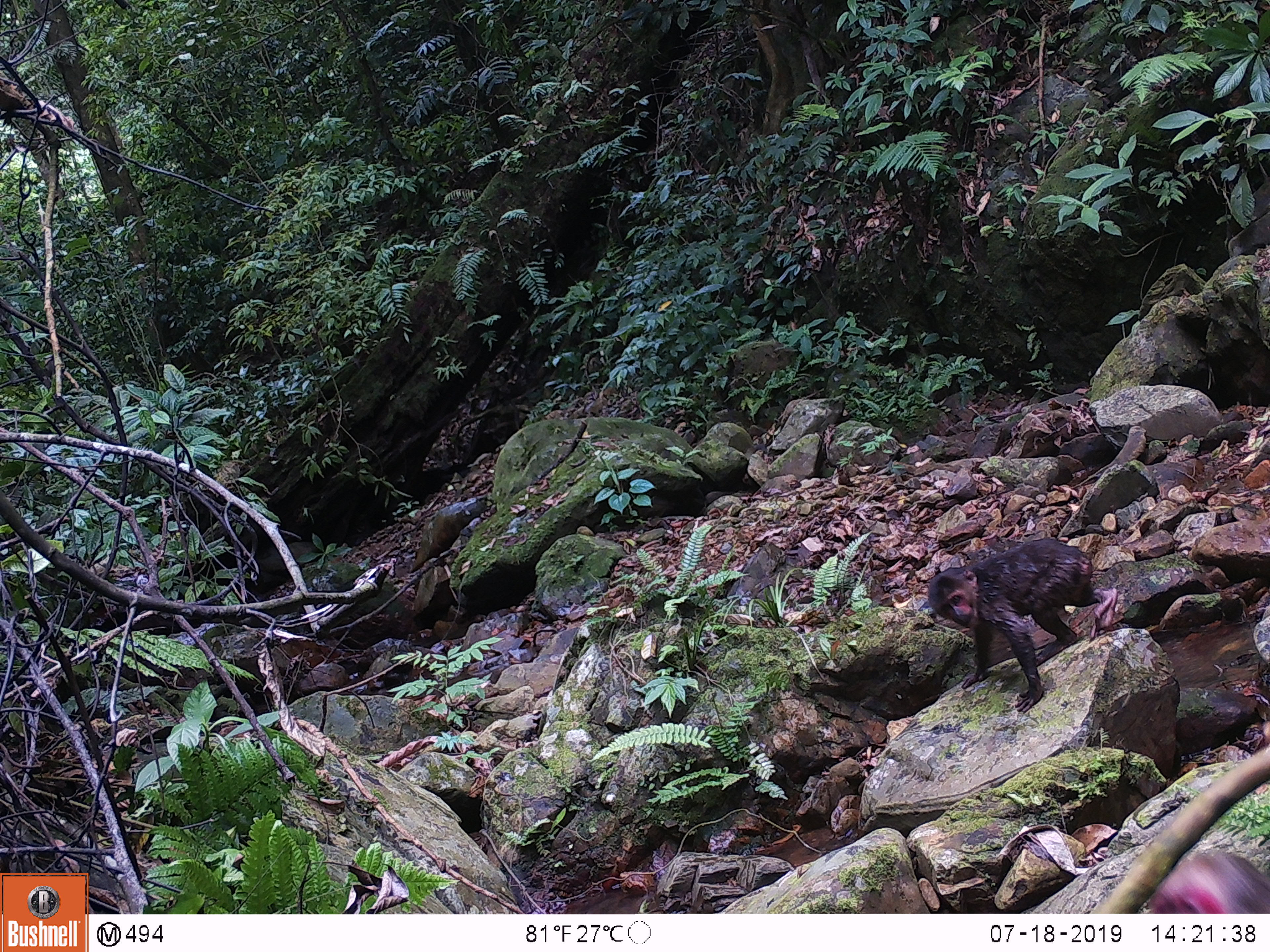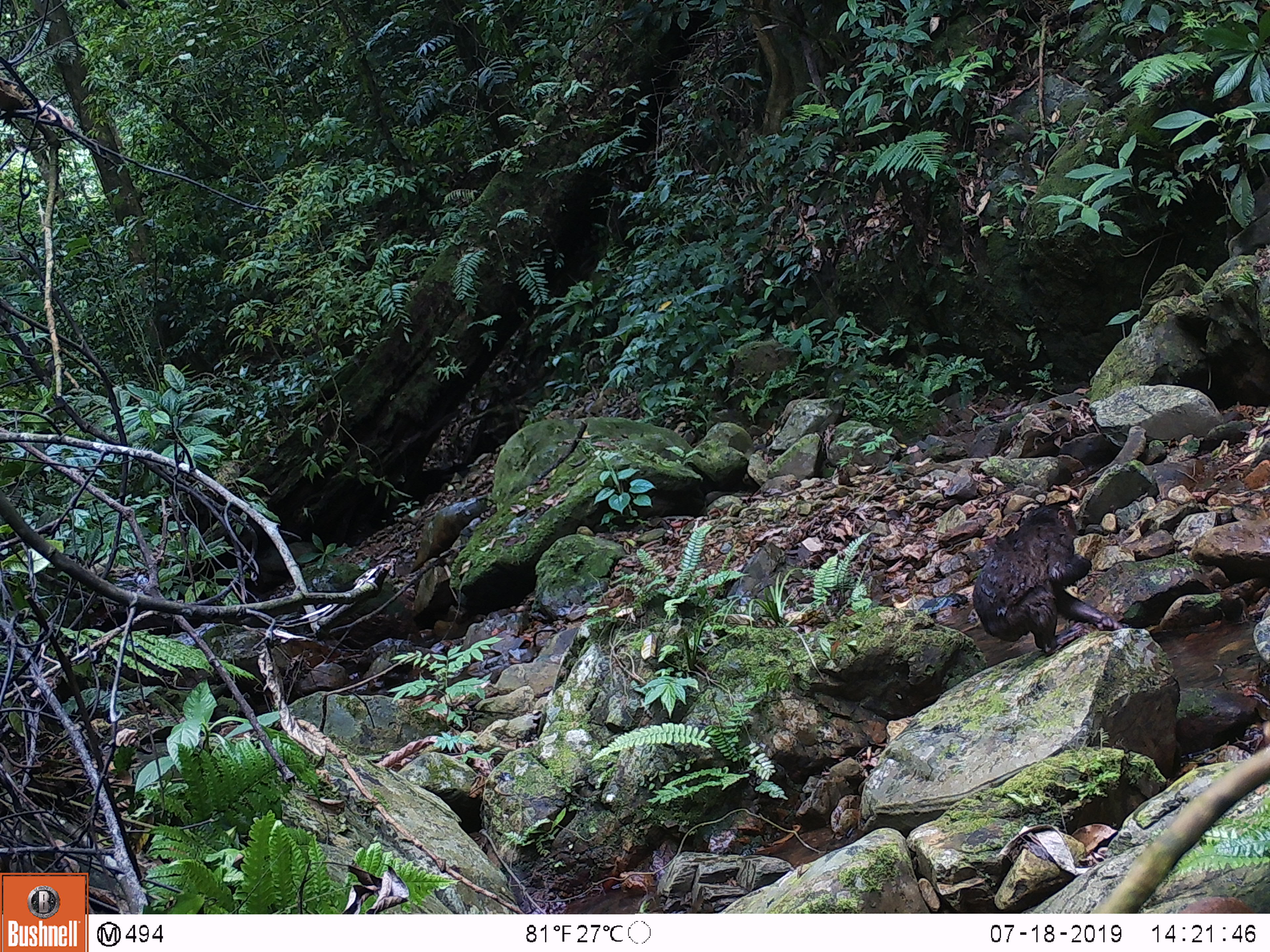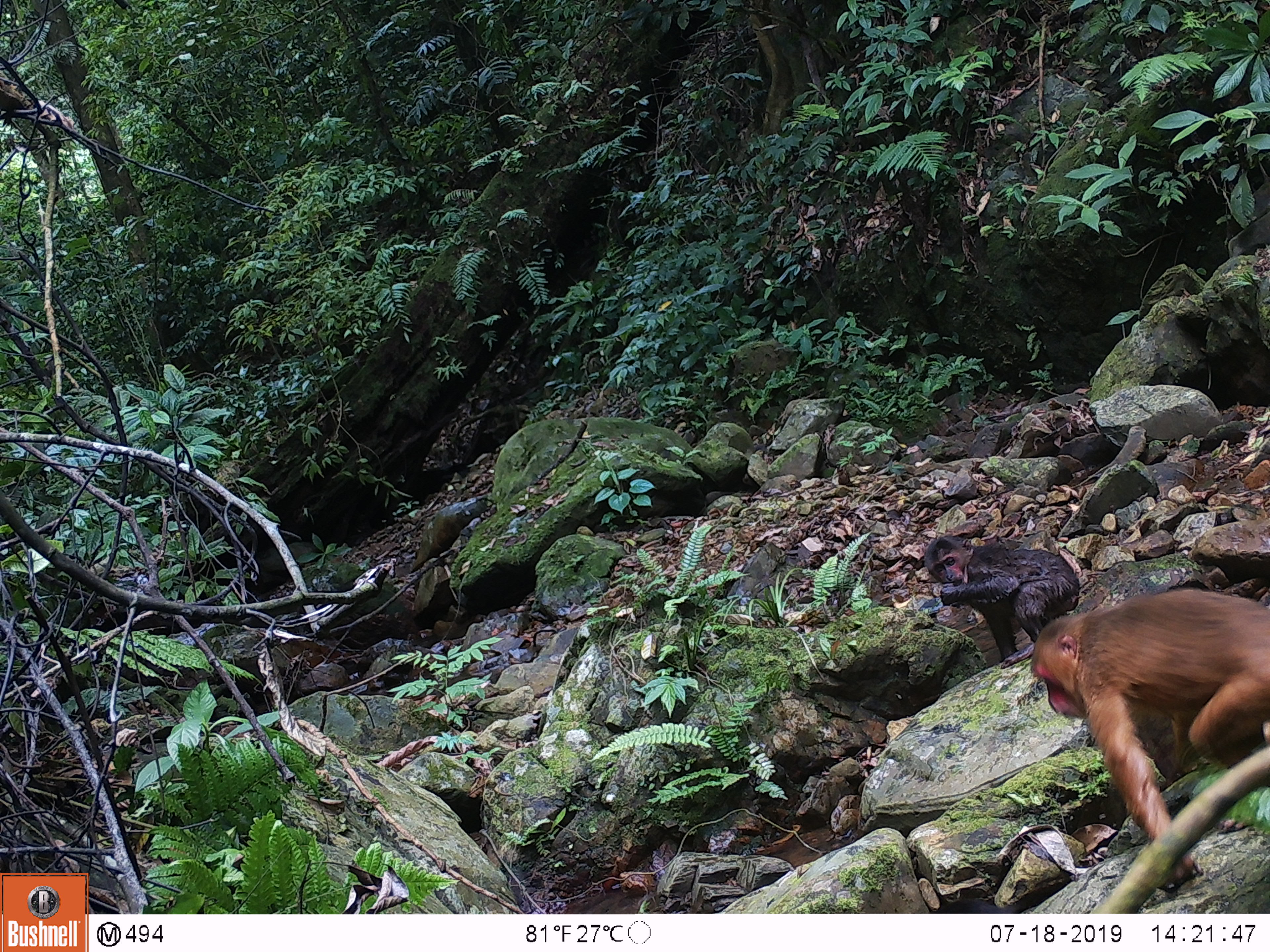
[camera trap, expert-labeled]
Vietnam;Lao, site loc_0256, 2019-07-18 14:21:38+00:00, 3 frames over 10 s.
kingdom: Animalia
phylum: Chordata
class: Mammalia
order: Primates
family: Cercopithecidae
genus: Macaca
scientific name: Macaca arctoides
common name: stump-tailed macaque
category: stump tailed macaque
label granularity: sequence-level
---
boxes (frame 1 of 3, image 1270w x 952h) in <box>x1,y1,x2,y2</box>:
stump tailed macaque: <box>927,537,1118,712</box>; <box>1149,852,1270,913</box>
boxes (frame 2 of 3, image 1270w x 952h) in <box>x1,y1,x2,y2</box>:
stump tailed macaque: <box>972,503,1122,656</box>; <box>1178,896,1256,913</box>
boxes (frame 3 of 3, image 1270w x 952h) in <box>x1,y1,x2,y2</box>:
stump tailed macaque: <box>1030,587,1270,891</box>; <box>924,535,1081,669</box>